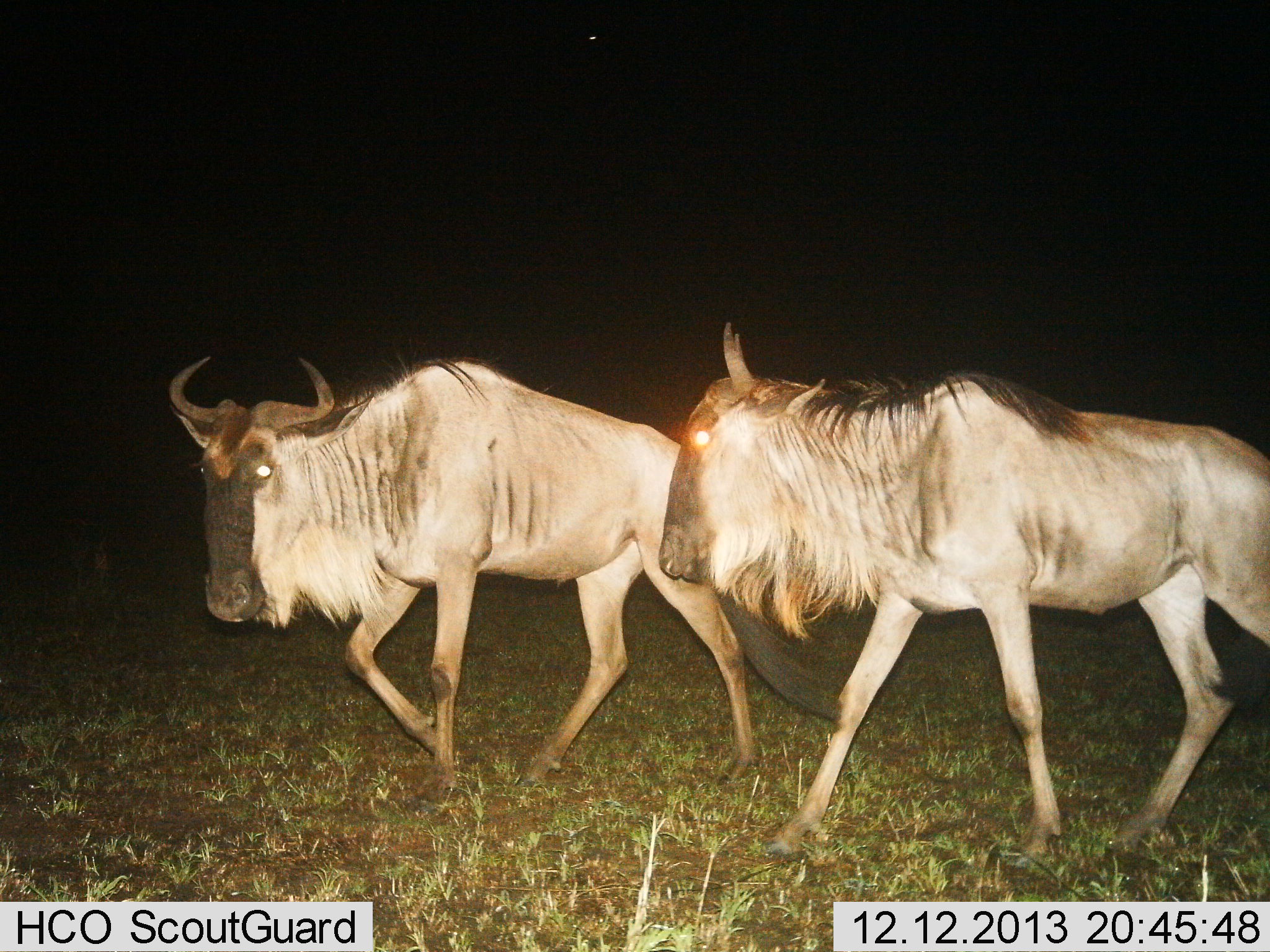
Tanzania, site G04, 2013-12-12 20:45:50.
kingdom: Animalia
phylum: Chordata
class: Mammalia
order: Artiodactyla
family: Bovidae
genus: Connochaetes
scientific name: Connochaetes taurinus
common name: blue wildebeest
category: wildebeest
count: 2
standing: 0%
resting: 0%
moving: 100%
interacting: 0%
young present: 0%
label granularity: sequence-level